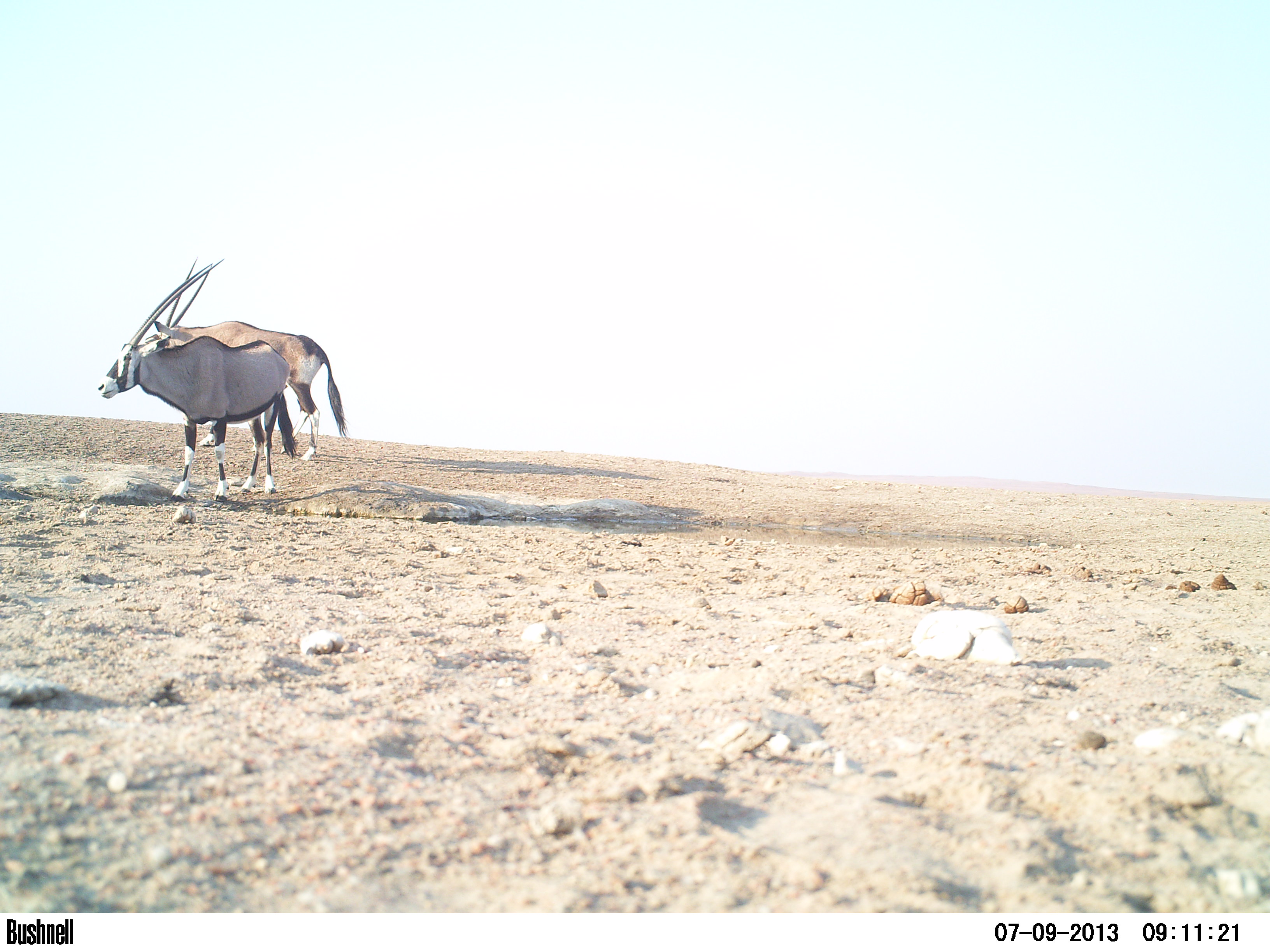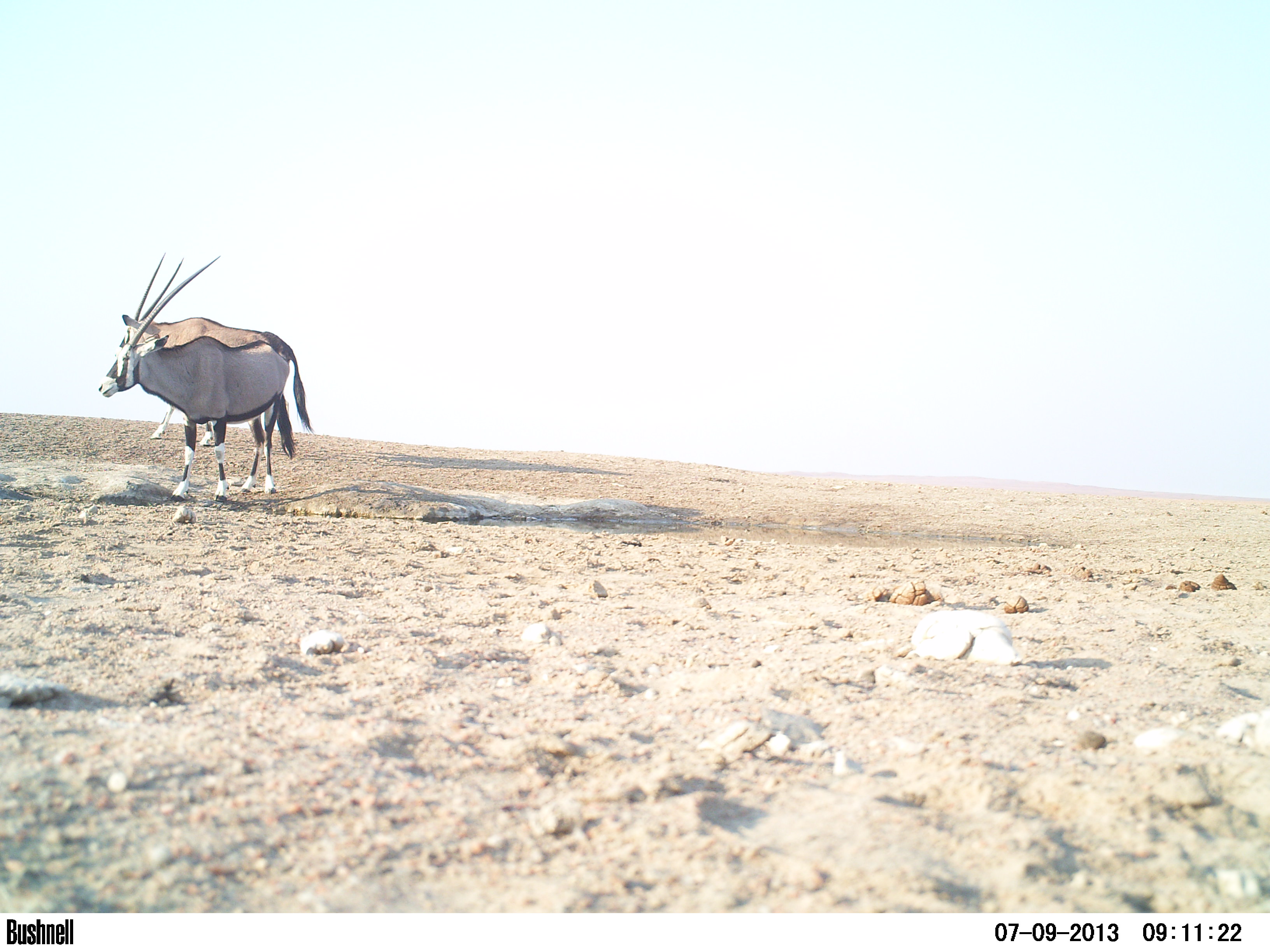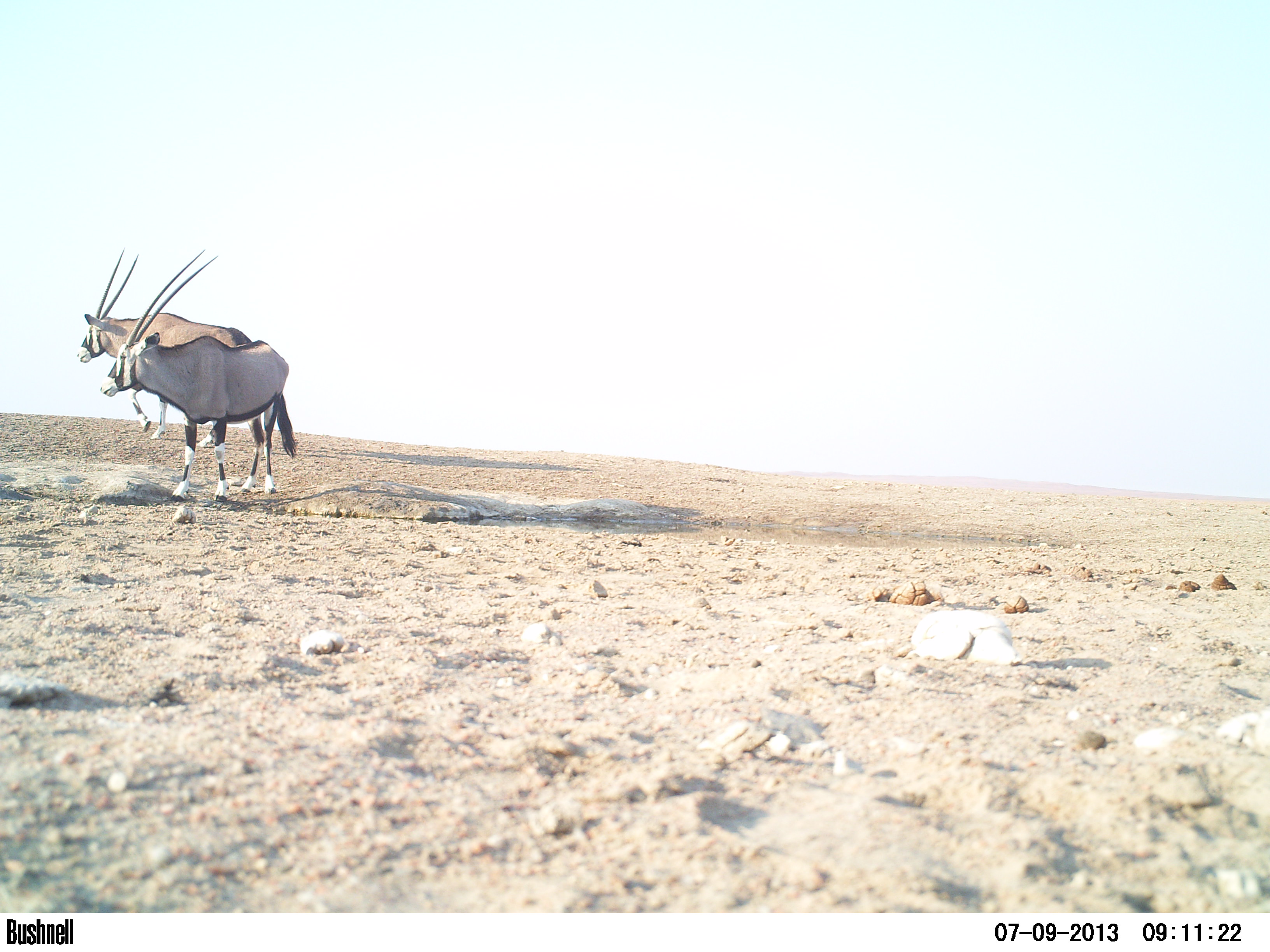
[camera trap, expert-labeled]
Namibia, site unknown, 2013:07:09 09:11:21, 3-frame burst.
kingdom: Animalia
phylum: Chordata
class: Mammalia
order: Artiodactyla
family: Bovidae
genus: Oryx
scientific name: Oryx gazella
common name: gemsbok